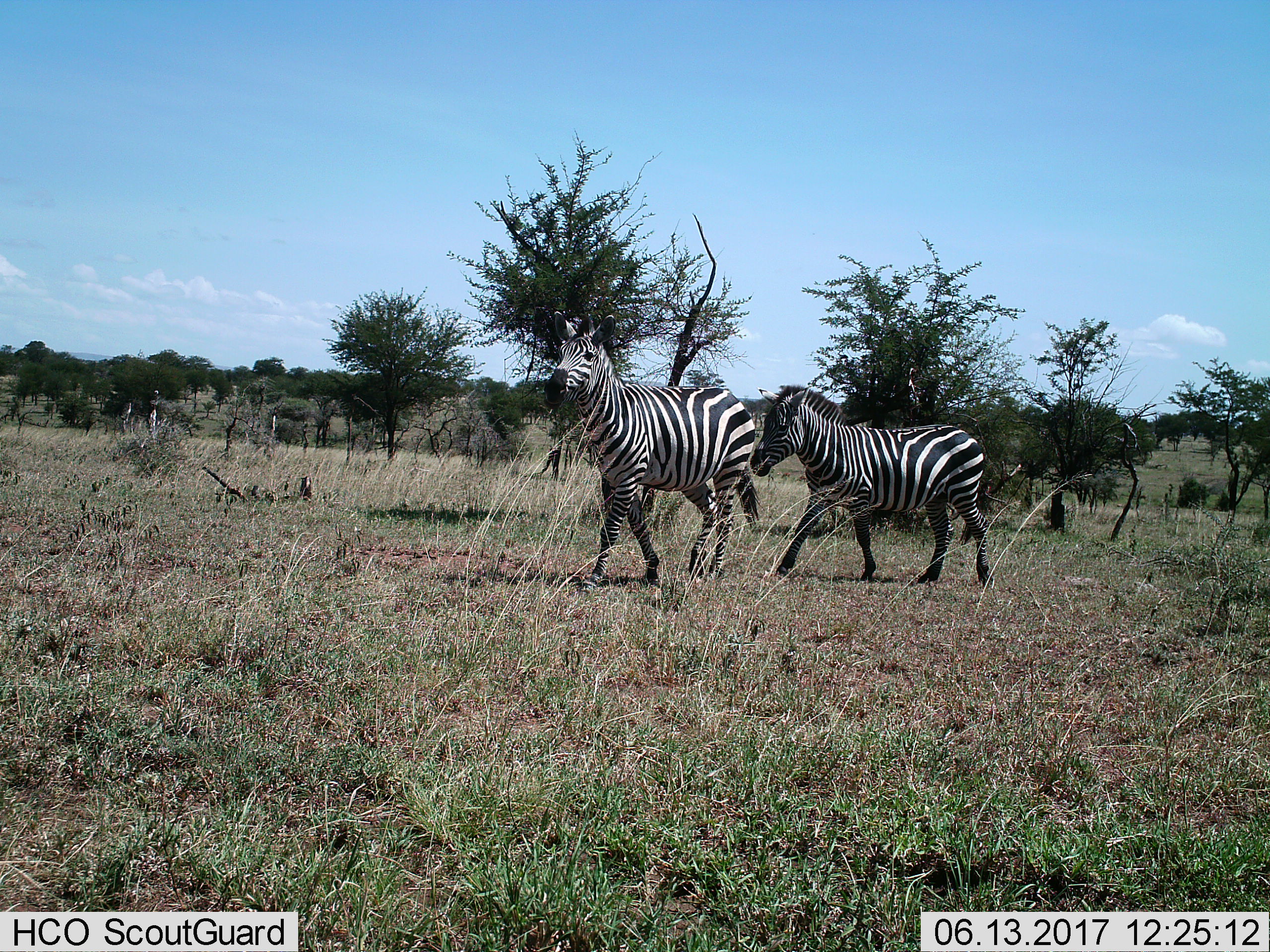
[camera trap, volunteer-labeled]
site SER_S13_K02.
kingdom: Animalia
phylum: Chordata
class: Mammalia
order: Perissodactyla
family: Equidae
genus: Equus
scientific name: Equus quagga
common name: plains zebra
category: zebraplains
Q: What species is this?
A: Zebraplains (plains zebra) (Equus quagga).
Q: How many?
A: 2.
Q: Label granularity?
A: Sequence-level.